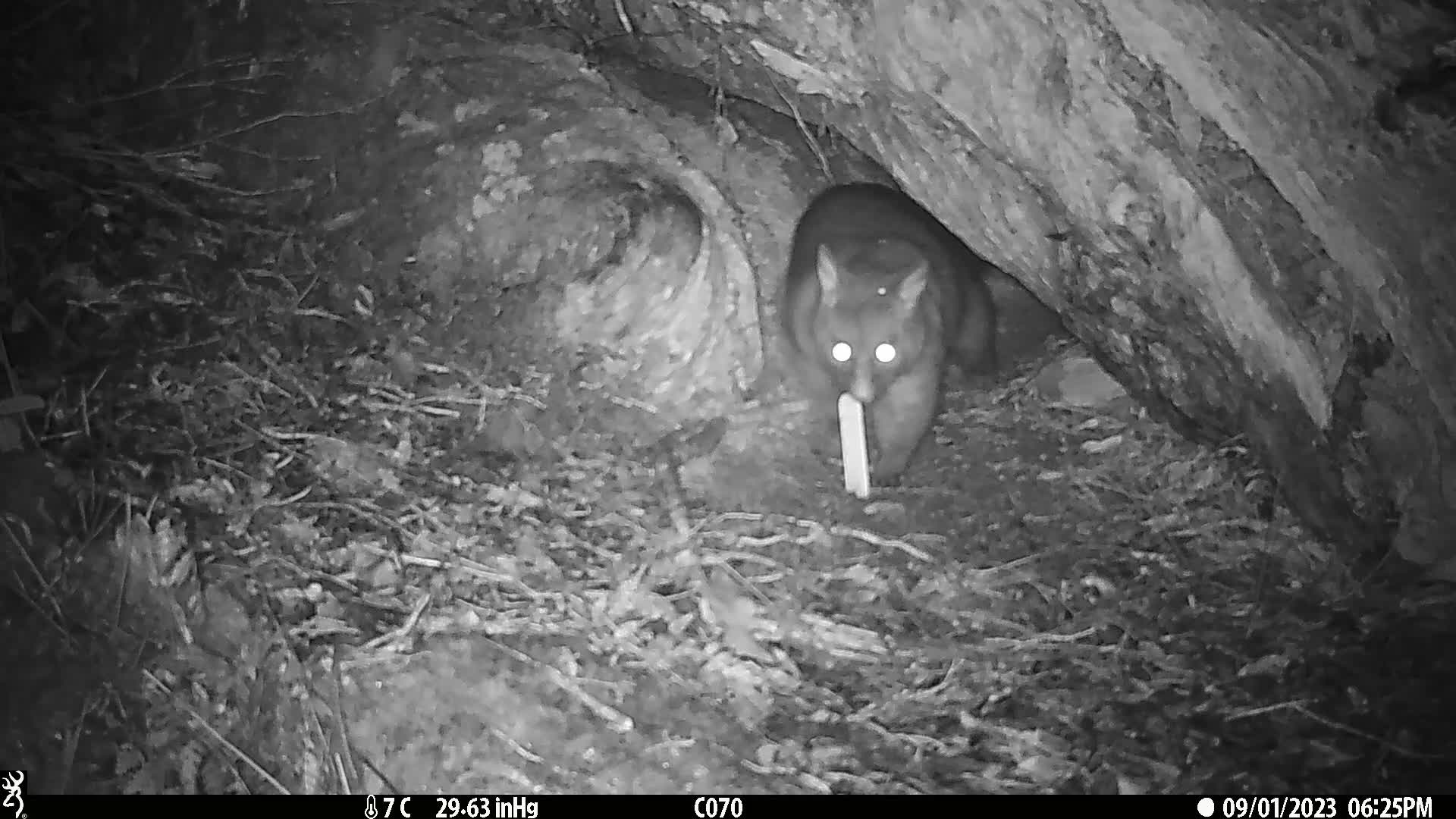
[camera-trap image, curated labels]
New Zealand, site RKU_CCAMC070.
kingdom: Animalia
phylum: Chordata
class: Mammalia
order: Diprotodontia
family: Phalangeridae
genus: Trichosurus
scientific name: Trichosurus vulpecula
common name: common brushtail possum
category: possum